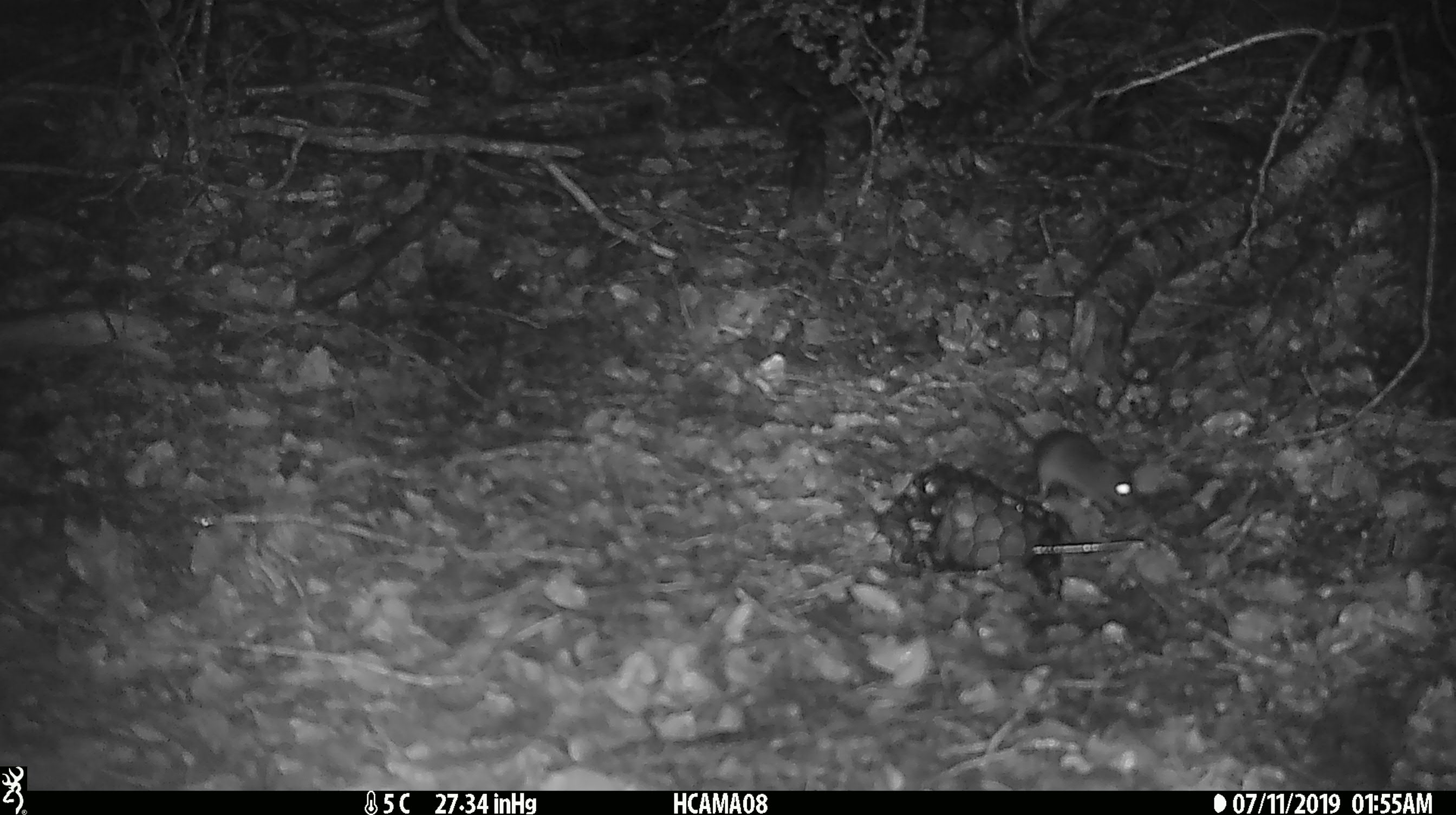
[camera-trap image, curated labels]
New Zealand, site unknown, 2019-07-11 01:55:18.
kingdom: Animalia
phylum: Chordata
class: Mammalia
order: Rodentia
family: Muridae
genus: Mus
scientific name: Mus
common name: mouse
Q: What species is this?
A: Mouse (Mus).